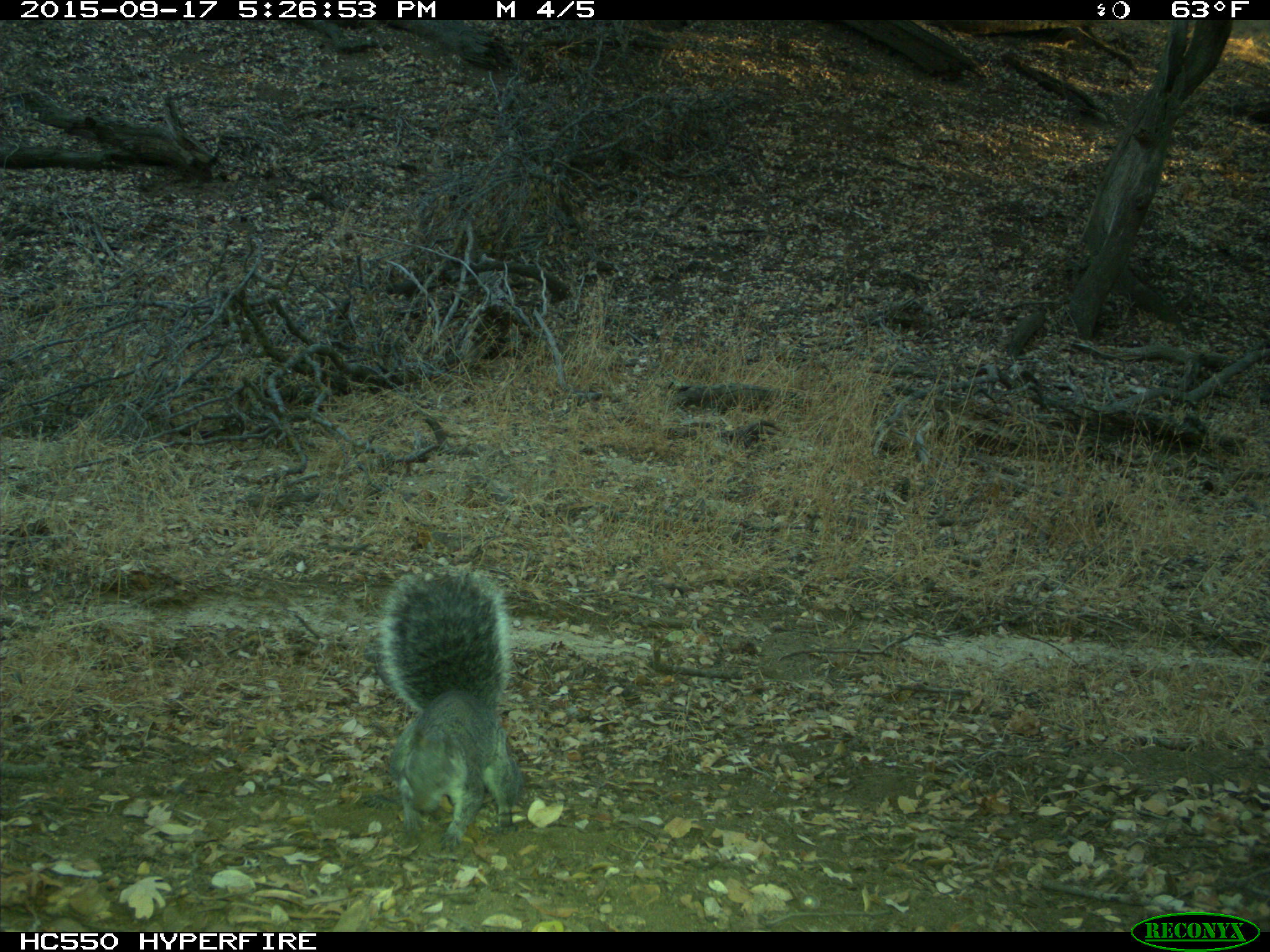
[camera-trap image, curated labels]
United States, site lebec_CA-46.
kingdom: Animalia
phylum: Chordata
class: Mammalia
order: Rodentia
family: Sciuridae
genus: Sciurus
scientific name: Sciurus carolinensis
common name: eastern gray squirrel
Sciurus carolinensis (eastern gray squirrel).